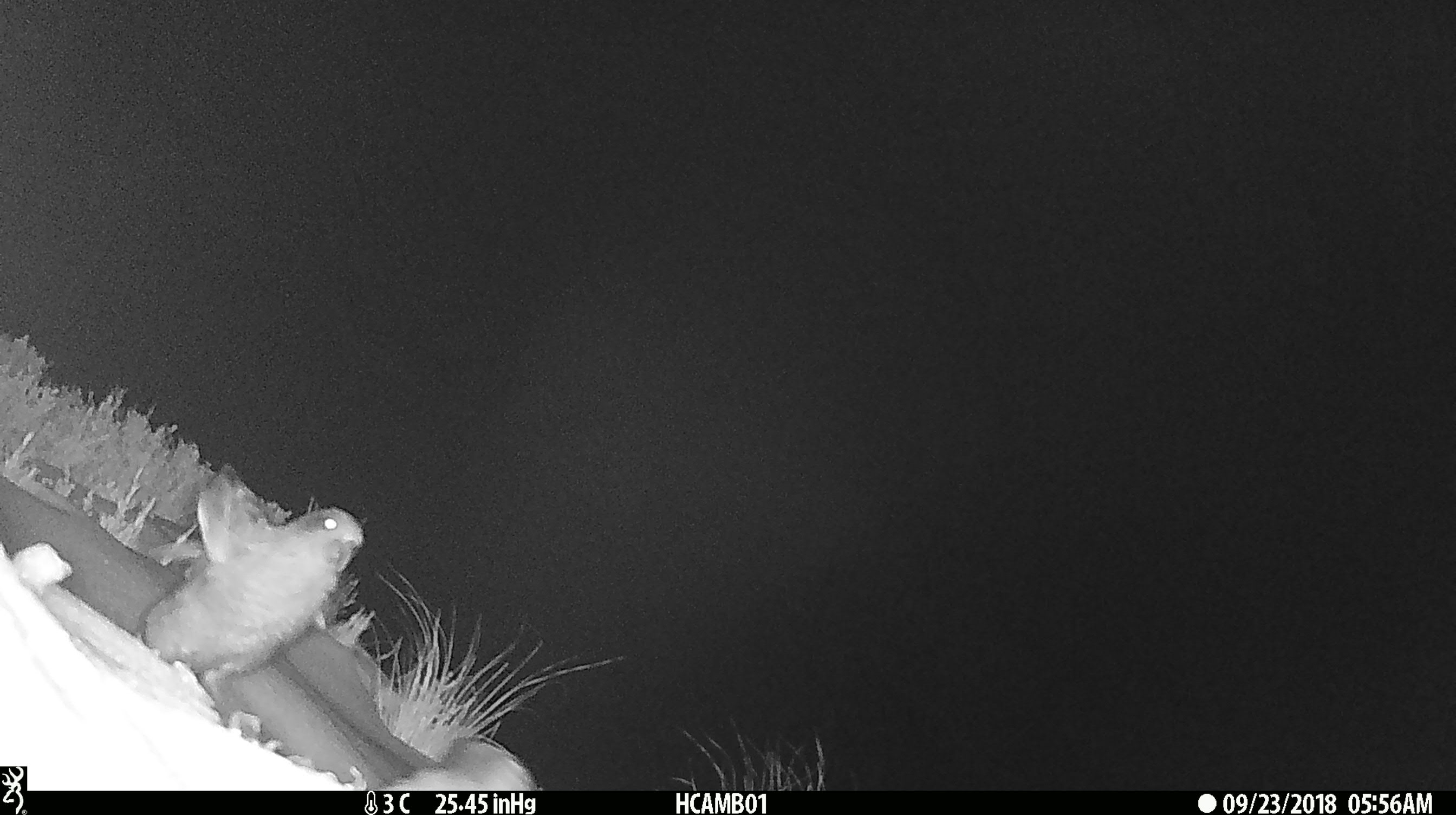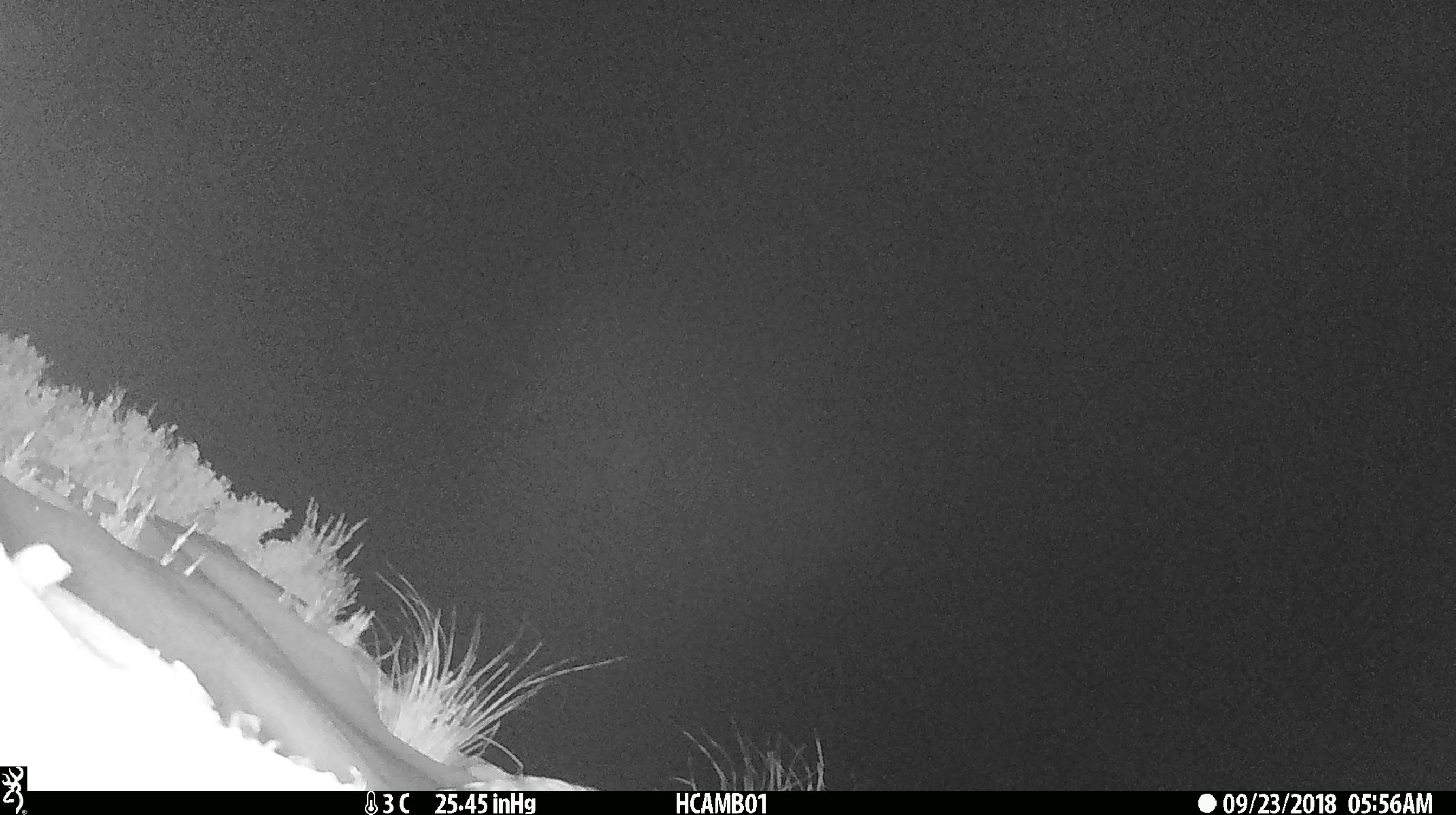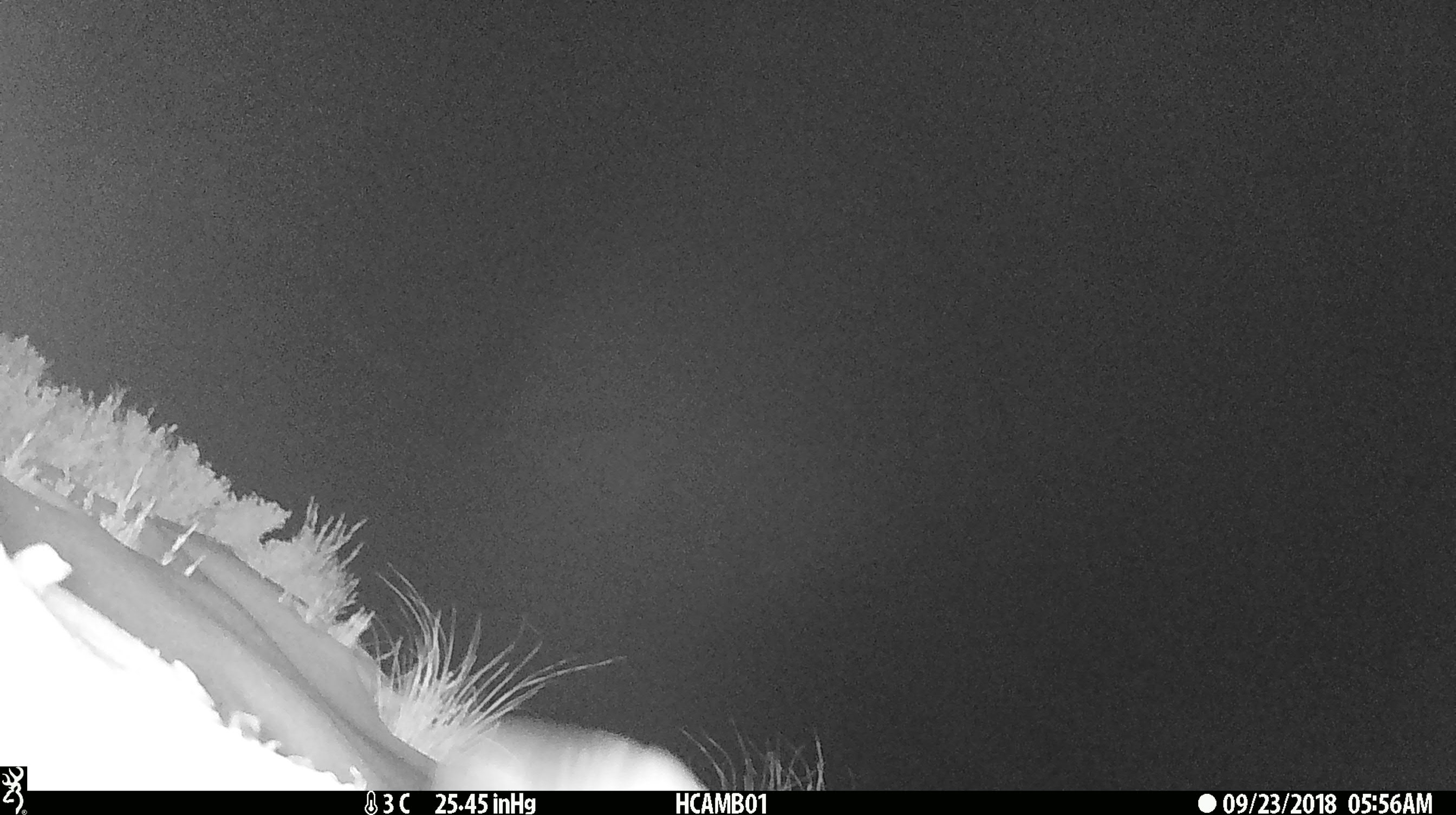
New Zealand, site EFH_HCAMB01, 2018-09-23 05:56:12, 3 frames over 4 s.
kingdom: Animalia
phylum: Chordata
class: Aves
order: Psittaciformes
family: Strigopidae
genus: Nestor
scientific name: Nestor notabilis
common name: kea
Kea (Nestor notabilis).